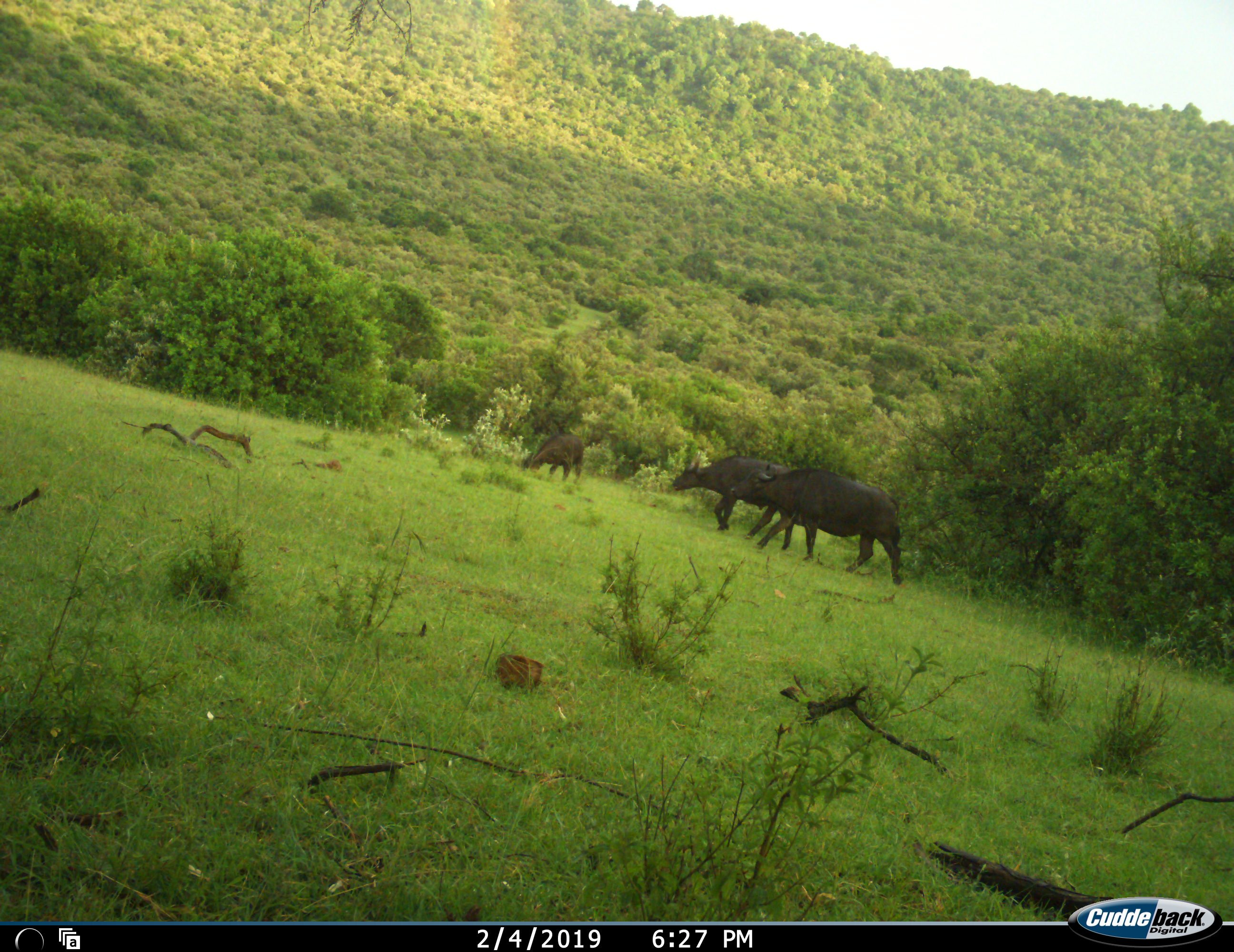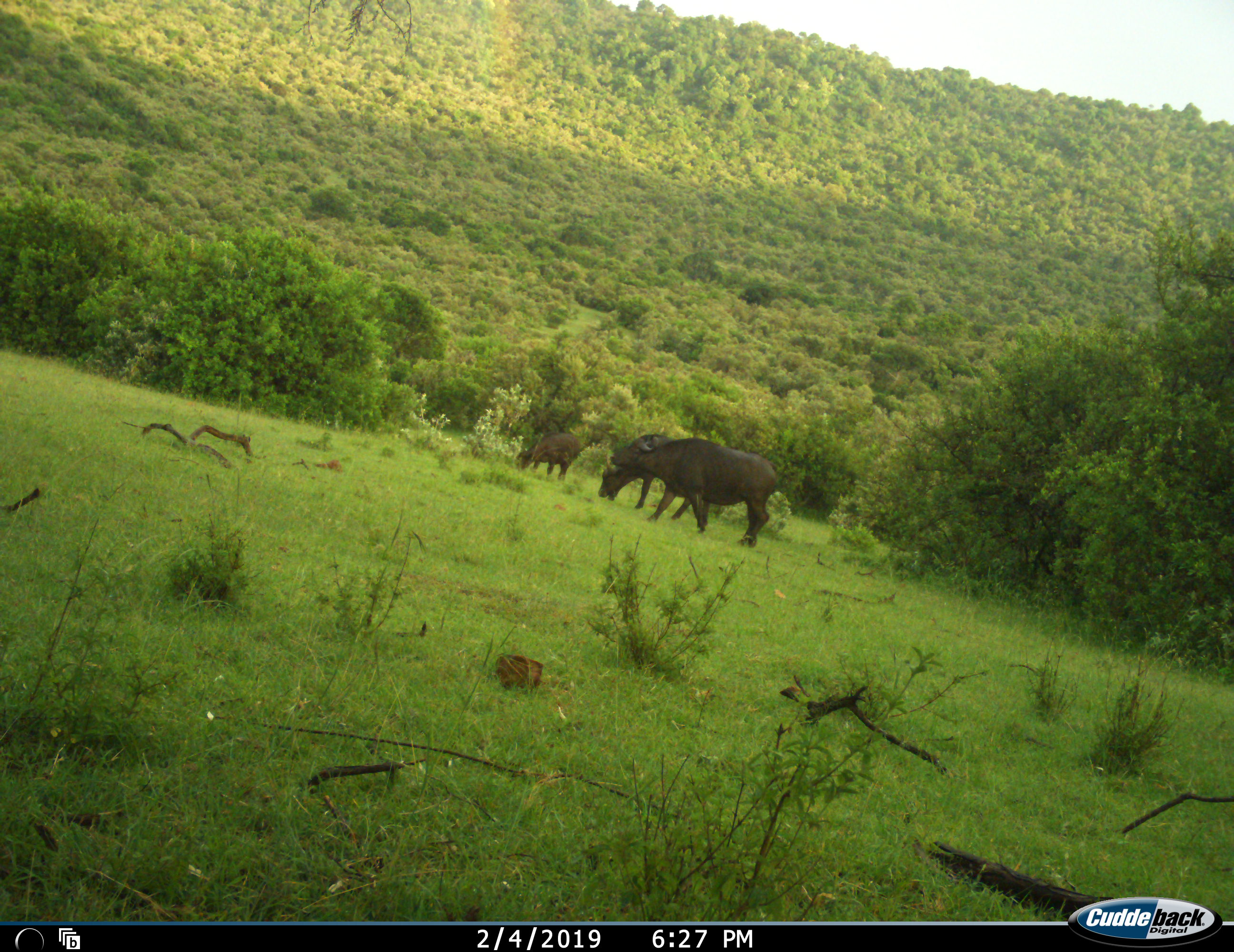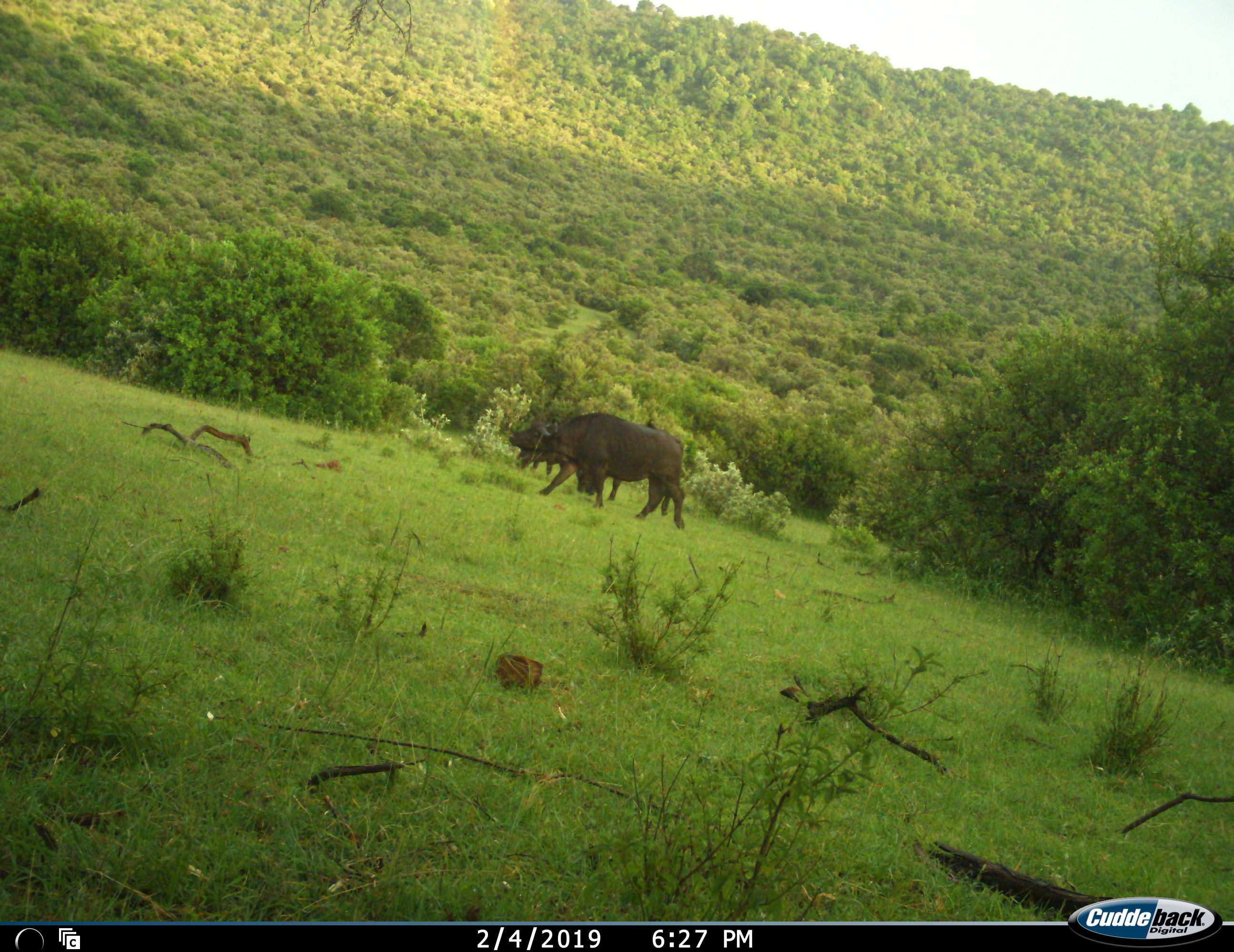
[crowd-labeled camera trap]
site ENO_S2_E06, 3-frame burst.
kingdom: Animalia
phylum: Chordata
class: Mammalia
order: Artiodactyla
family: Bovidae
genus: Syncerus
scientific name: Syncerus caffer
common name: african buffalo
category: buffalo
Buffalo (african buffalo) (Syncerus caffer), count 3. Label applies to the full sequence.